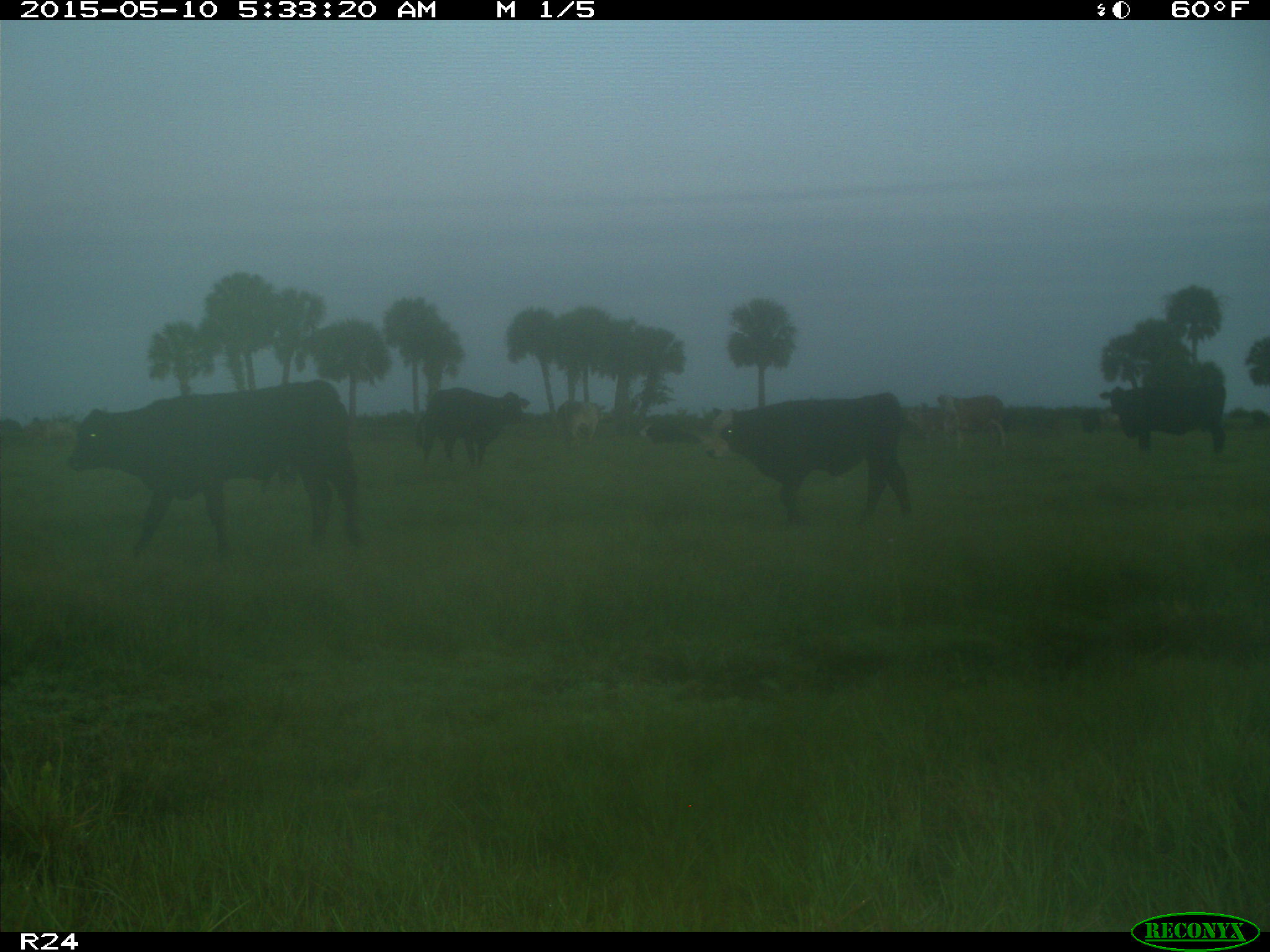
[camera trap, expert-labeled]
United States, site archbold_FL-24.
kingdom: Animalia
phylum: Chordata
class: Mammalia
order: Artiodactyla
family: Bovidae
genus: Bos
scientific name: Bos taurus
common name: domestic cow